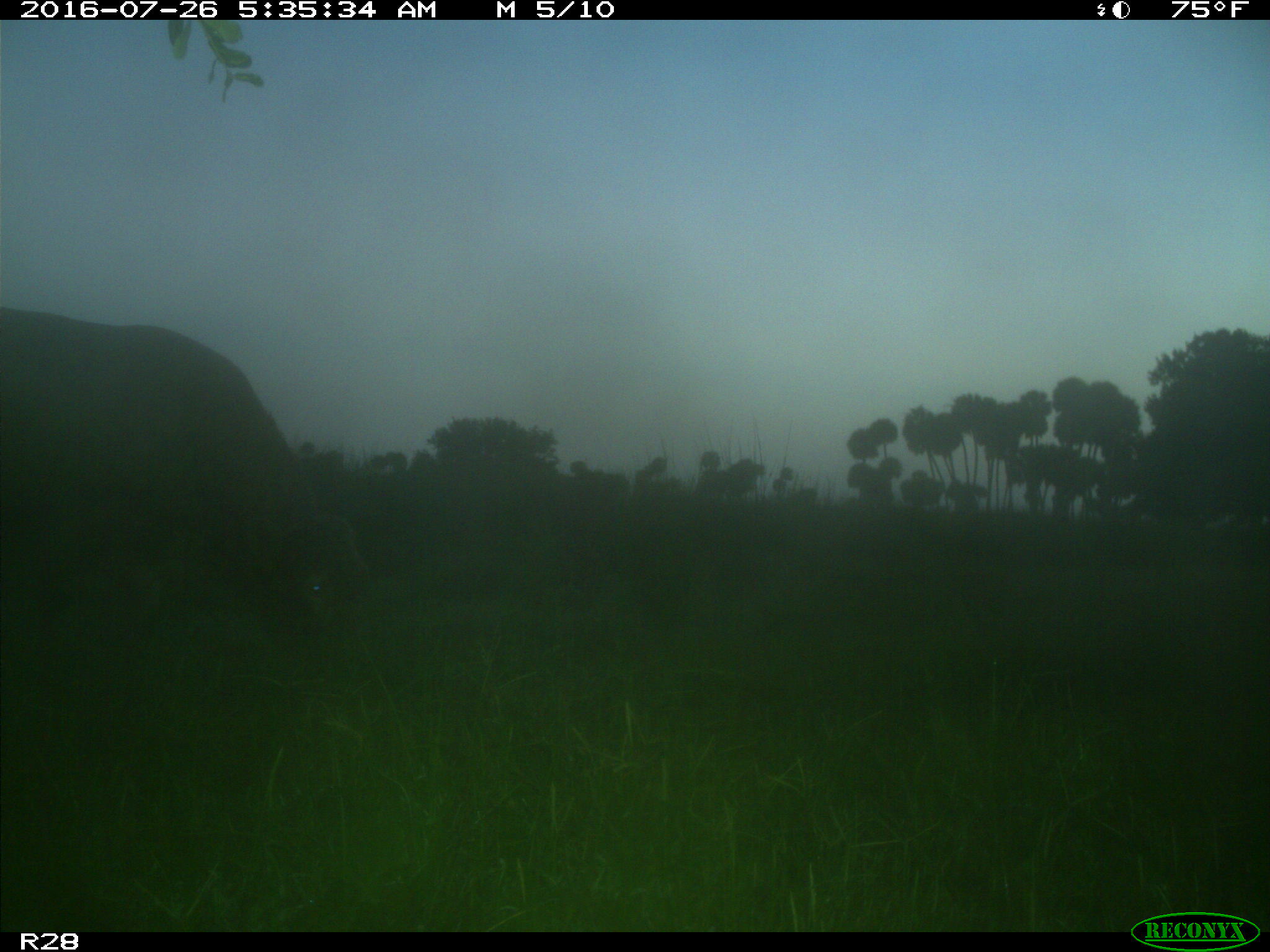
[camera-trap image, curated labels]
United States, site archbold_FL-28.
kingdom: Animalia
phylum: Chordata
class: Mammalia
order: Artiodactyla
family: Bovidae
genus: Bos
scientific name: Bos taurus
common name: domestic cow